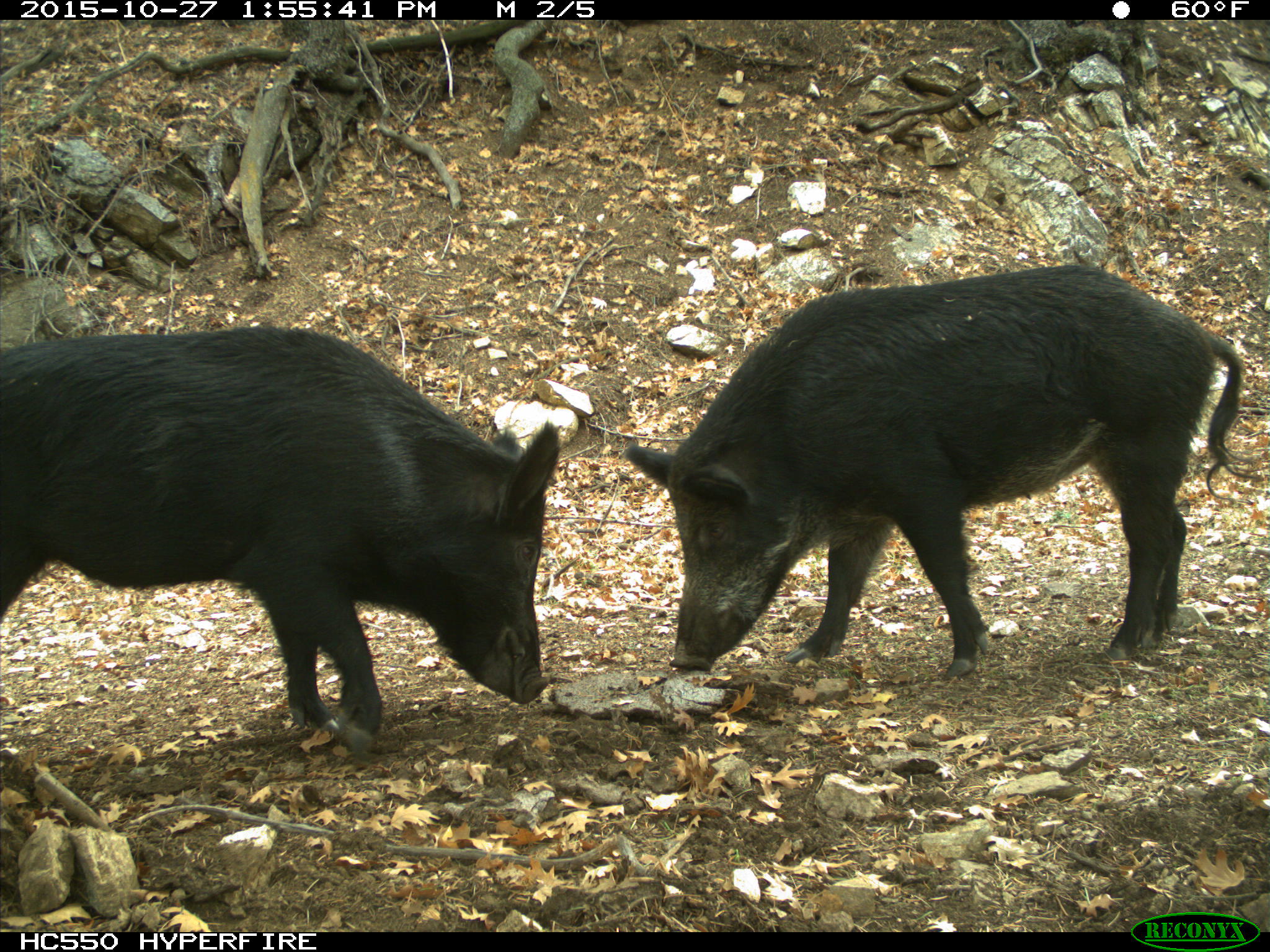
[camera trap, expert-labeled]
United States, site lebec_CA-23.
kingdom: Animalia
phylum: Chordata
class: Mammalia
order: Artiodactyla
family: Suidae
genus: Sus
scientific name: Sus scrofa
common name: wild boar